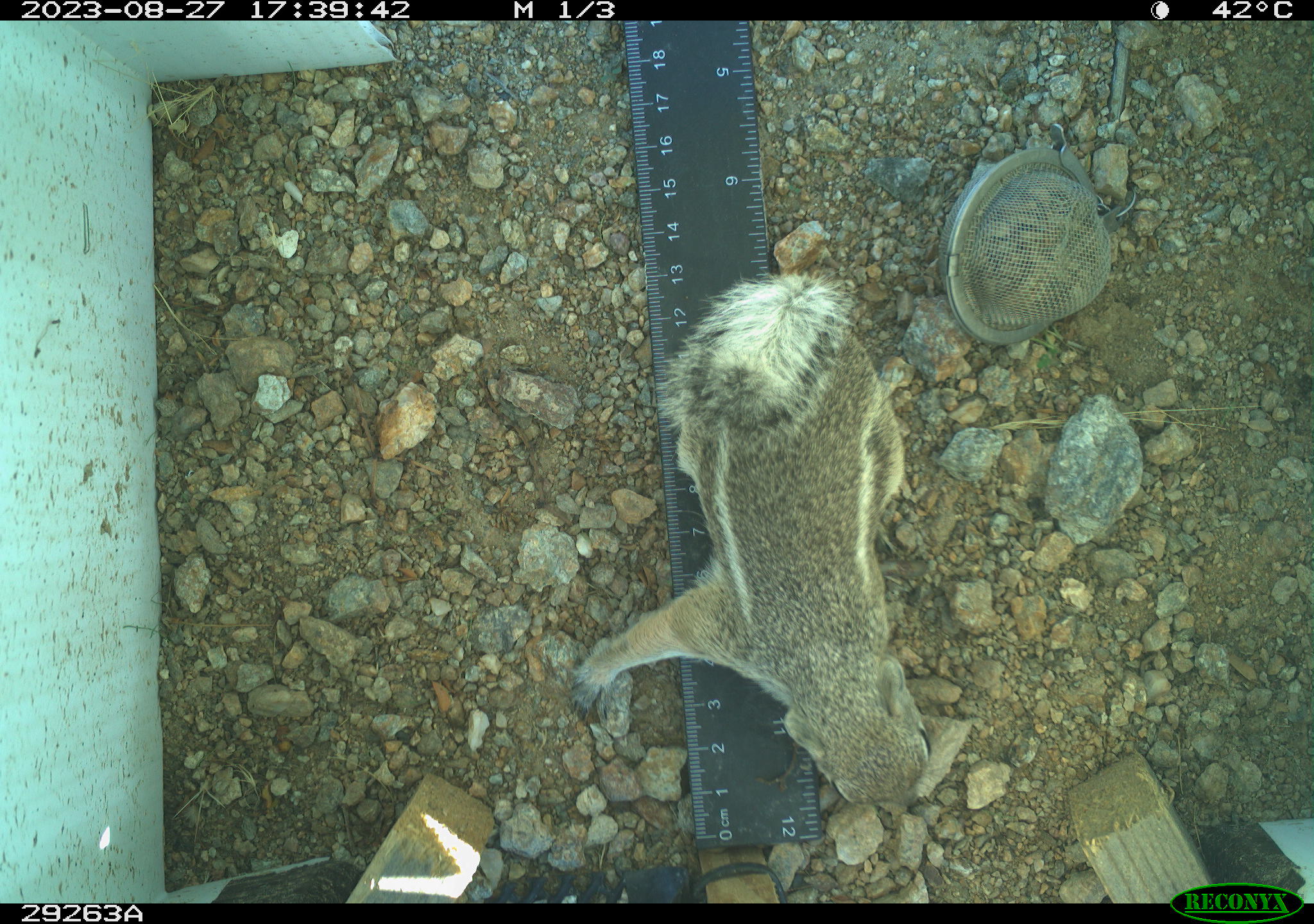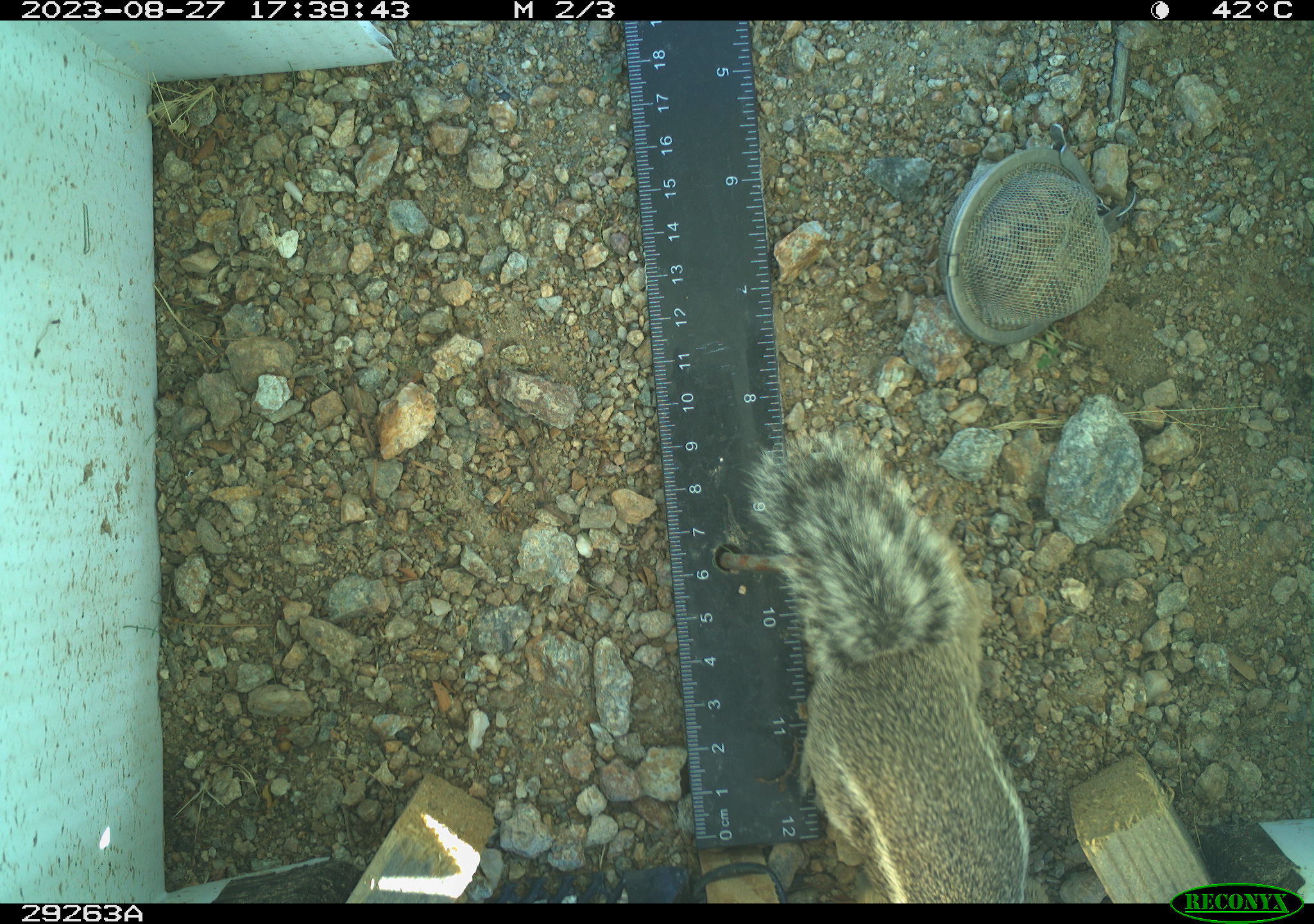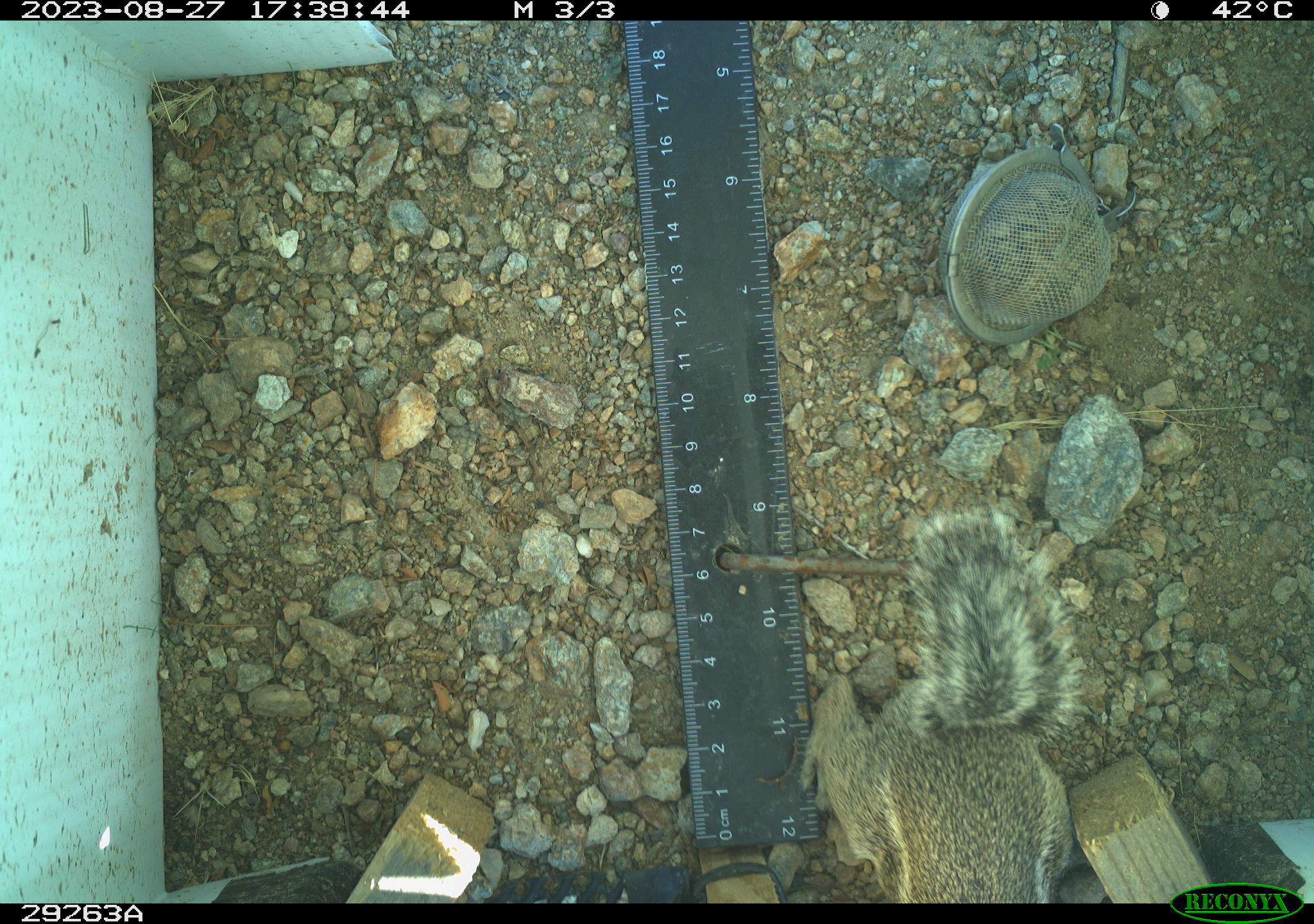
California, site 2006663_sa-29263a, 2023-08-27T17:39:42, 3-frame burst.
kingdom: Animalia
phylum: Chordata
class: Mammalia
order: Rodentia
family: Sciuridae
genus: Ammospermophilus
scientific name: Ammospermophilus leucurus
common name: white-tailed antelope squirrel